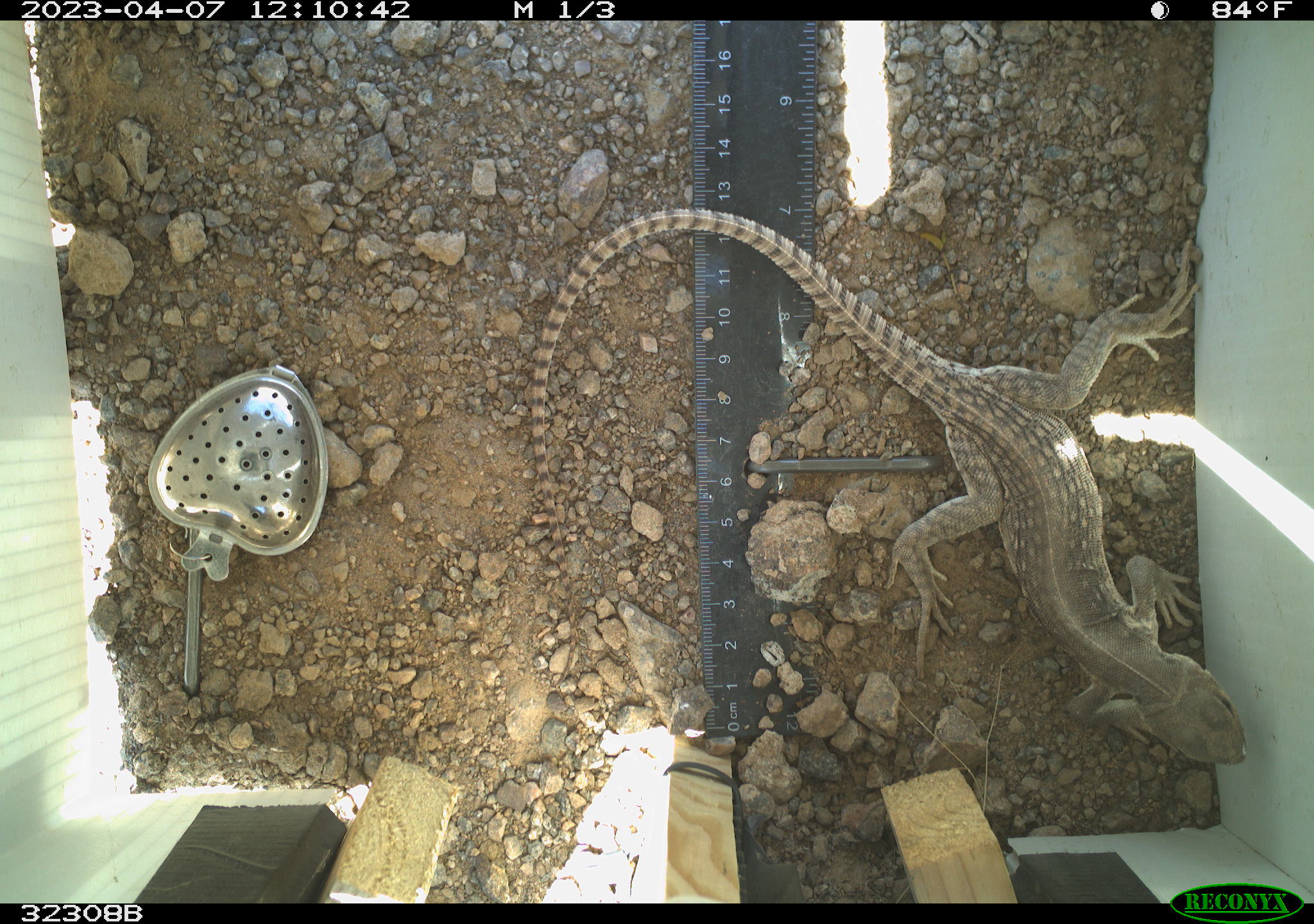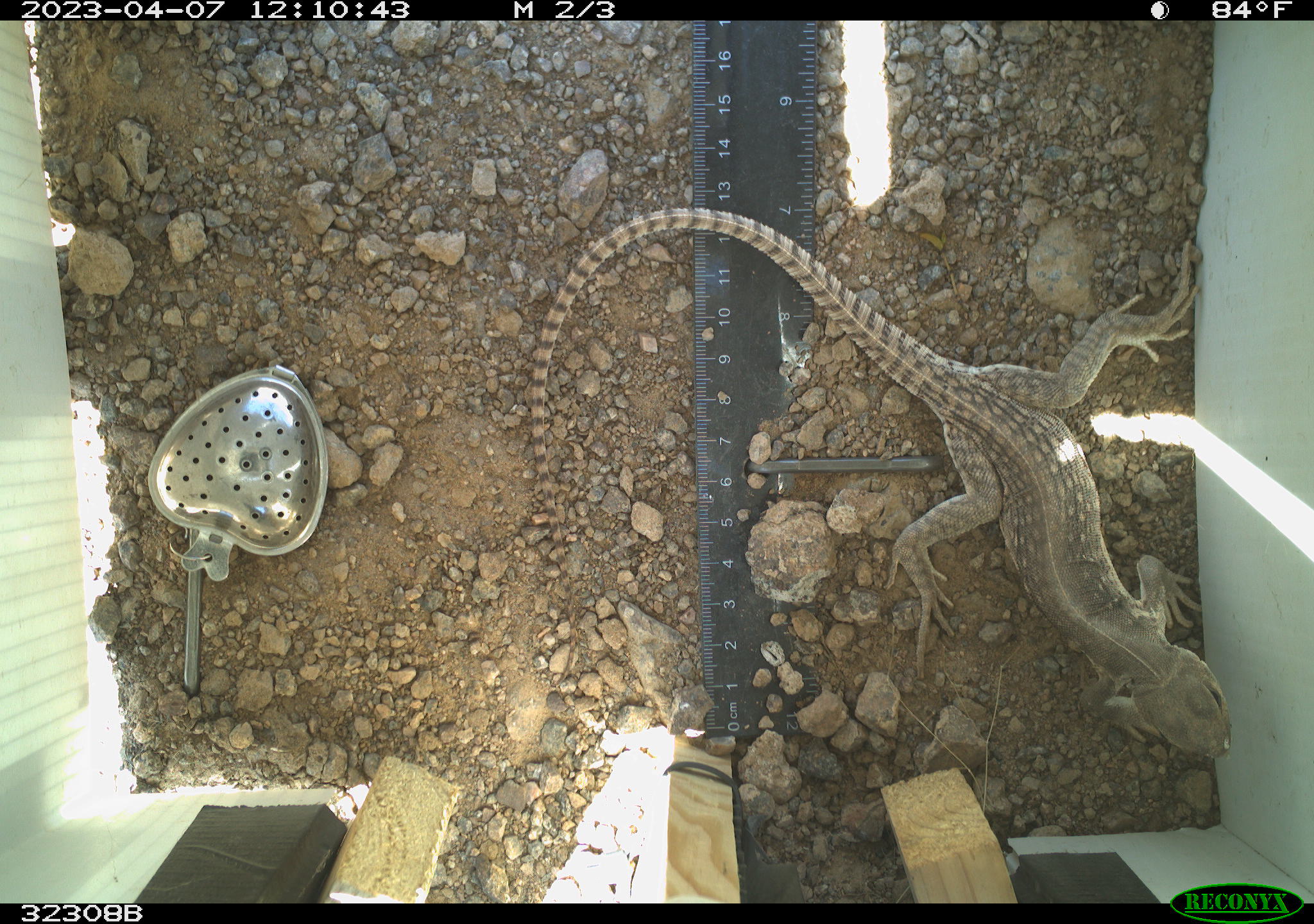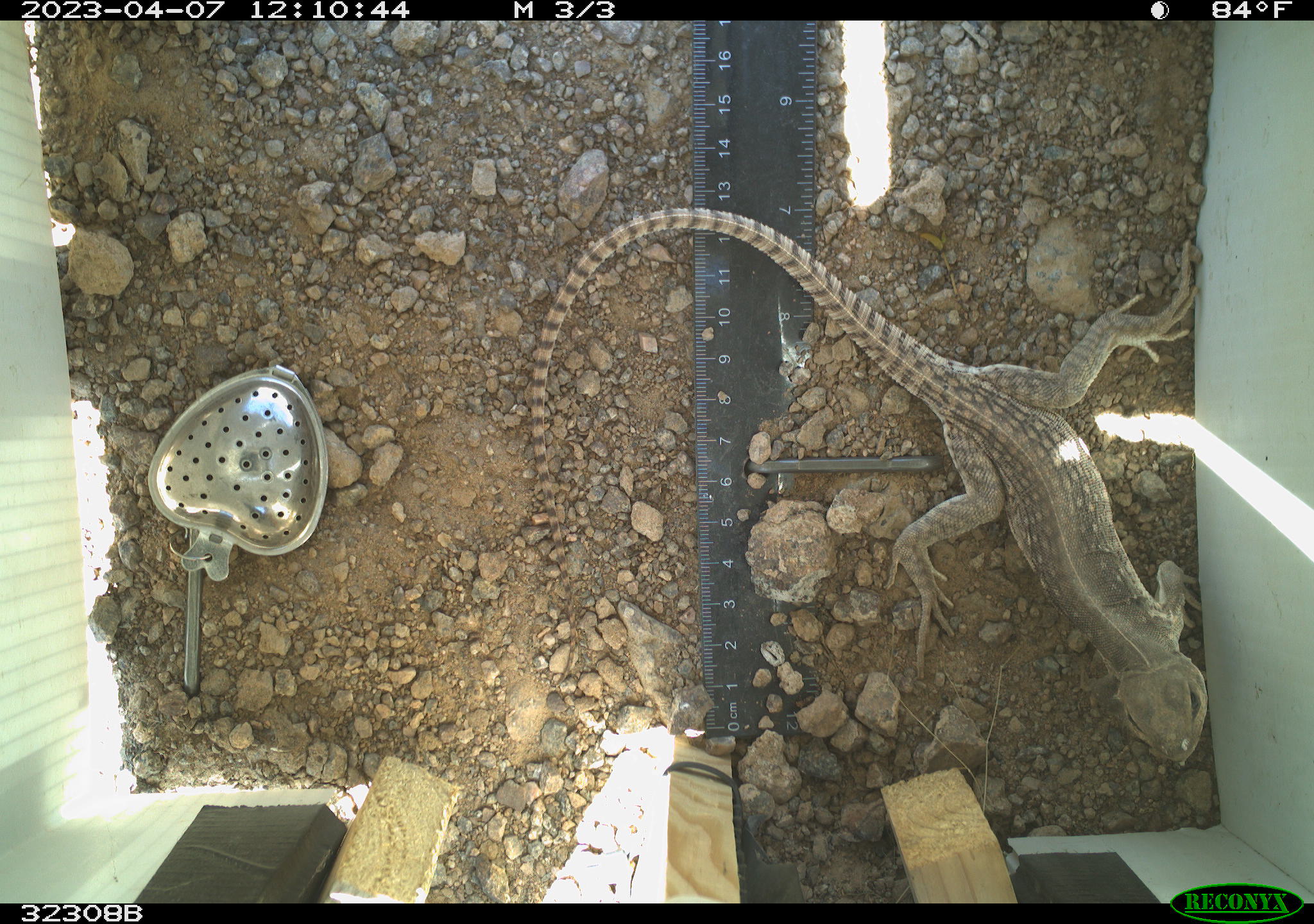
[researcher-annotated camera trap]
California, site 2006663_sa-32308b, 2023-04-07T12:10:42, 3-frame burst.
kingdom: Animalia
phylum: Chordata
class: Reptilia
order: Squamata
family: Iguanidae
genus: Dipsosaurus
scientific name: Dipsosaurus dorsalis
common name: common desert iguana